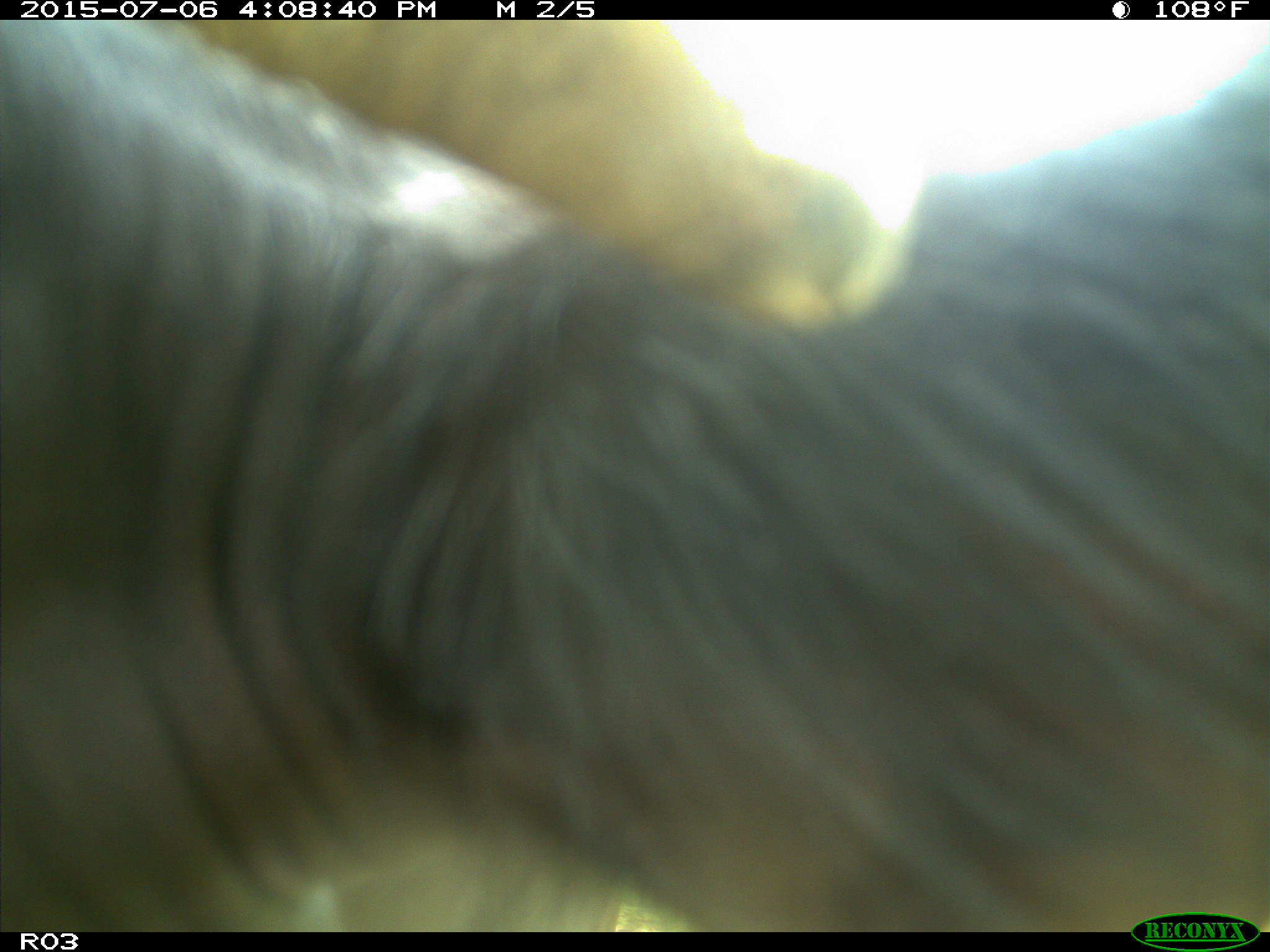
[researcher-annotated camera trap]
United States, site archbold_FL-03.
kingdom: Animalia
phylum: Chordata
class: Mammalia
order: Artiodactyla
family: Bovidae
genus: Bos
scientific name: Bos taurus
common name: domestic cow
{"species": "Bos taurus (domestic cow)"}